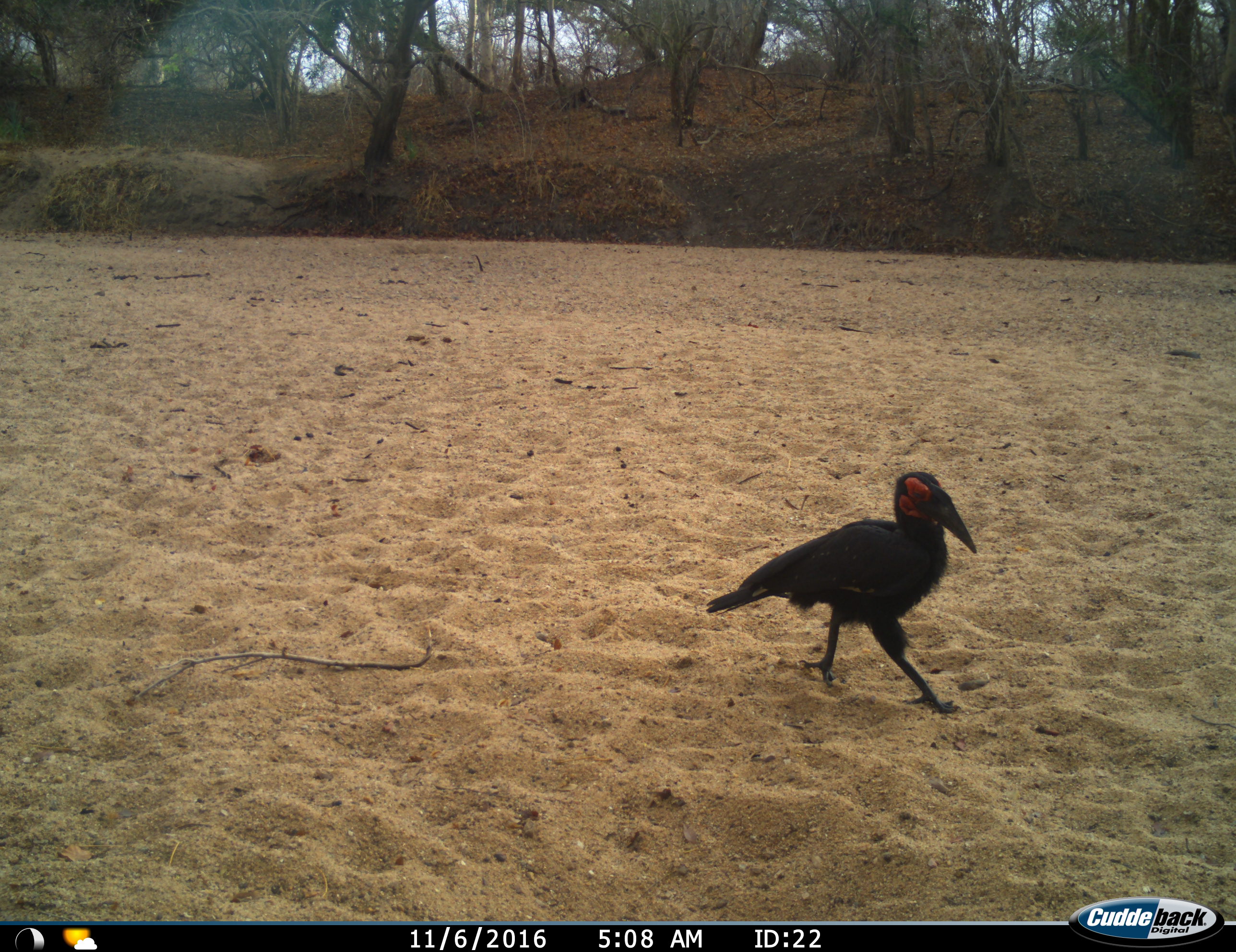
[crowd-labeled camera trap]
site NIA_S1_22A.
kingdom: Animalia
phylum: Chordata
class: Aves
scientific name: Aves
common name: bird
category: birdother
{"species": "birdother (bird) (Aves)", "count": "1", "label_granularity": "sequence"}